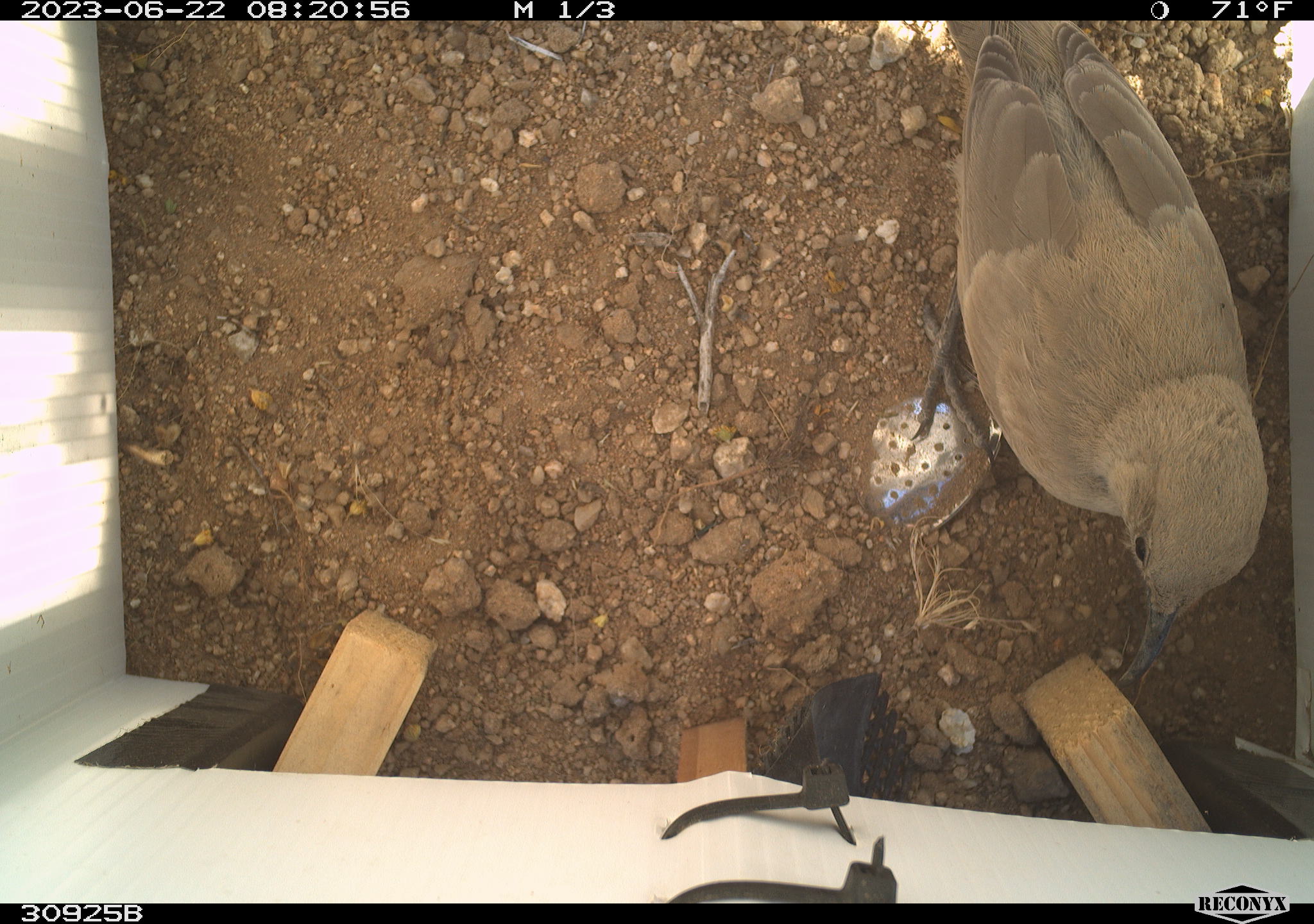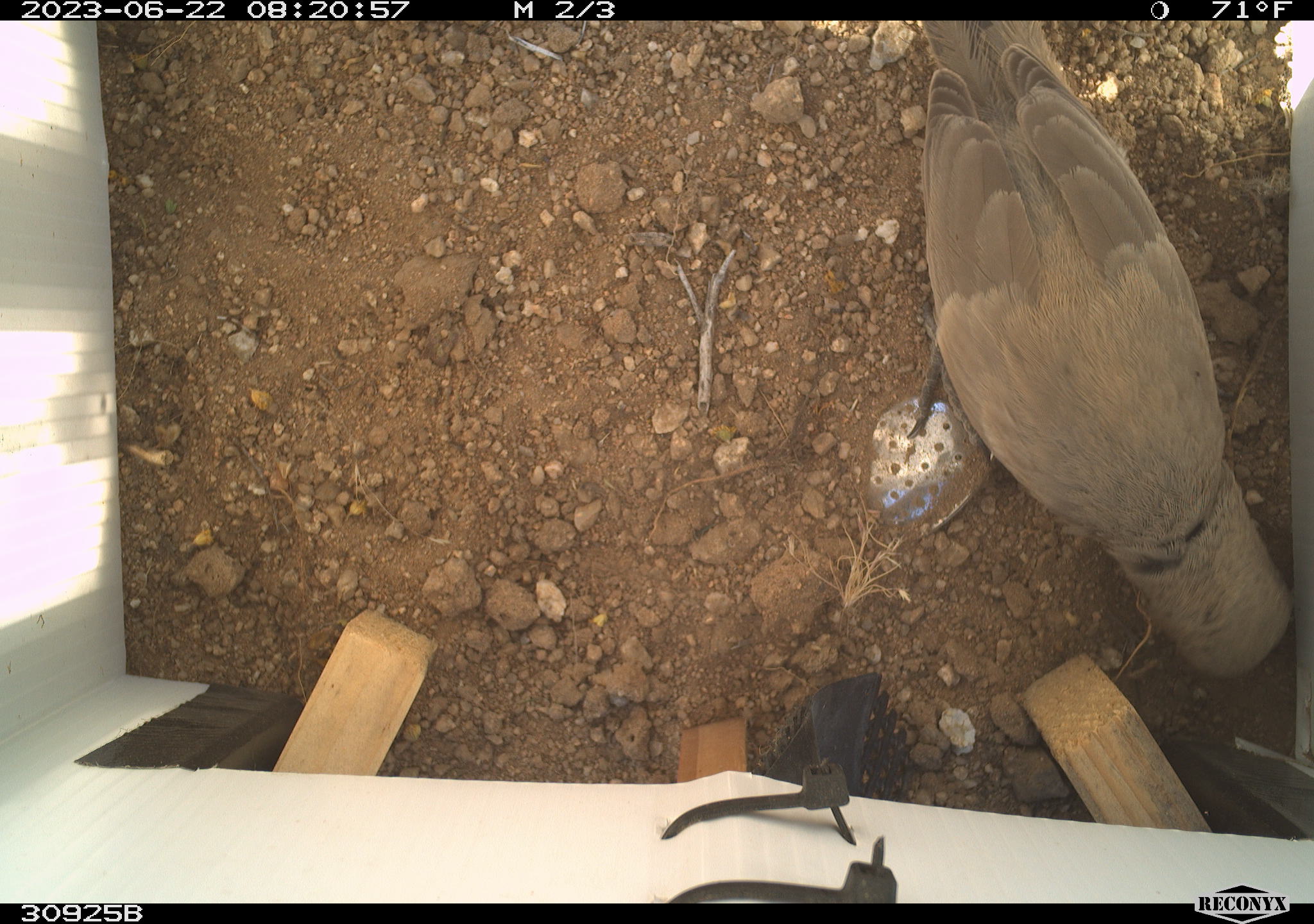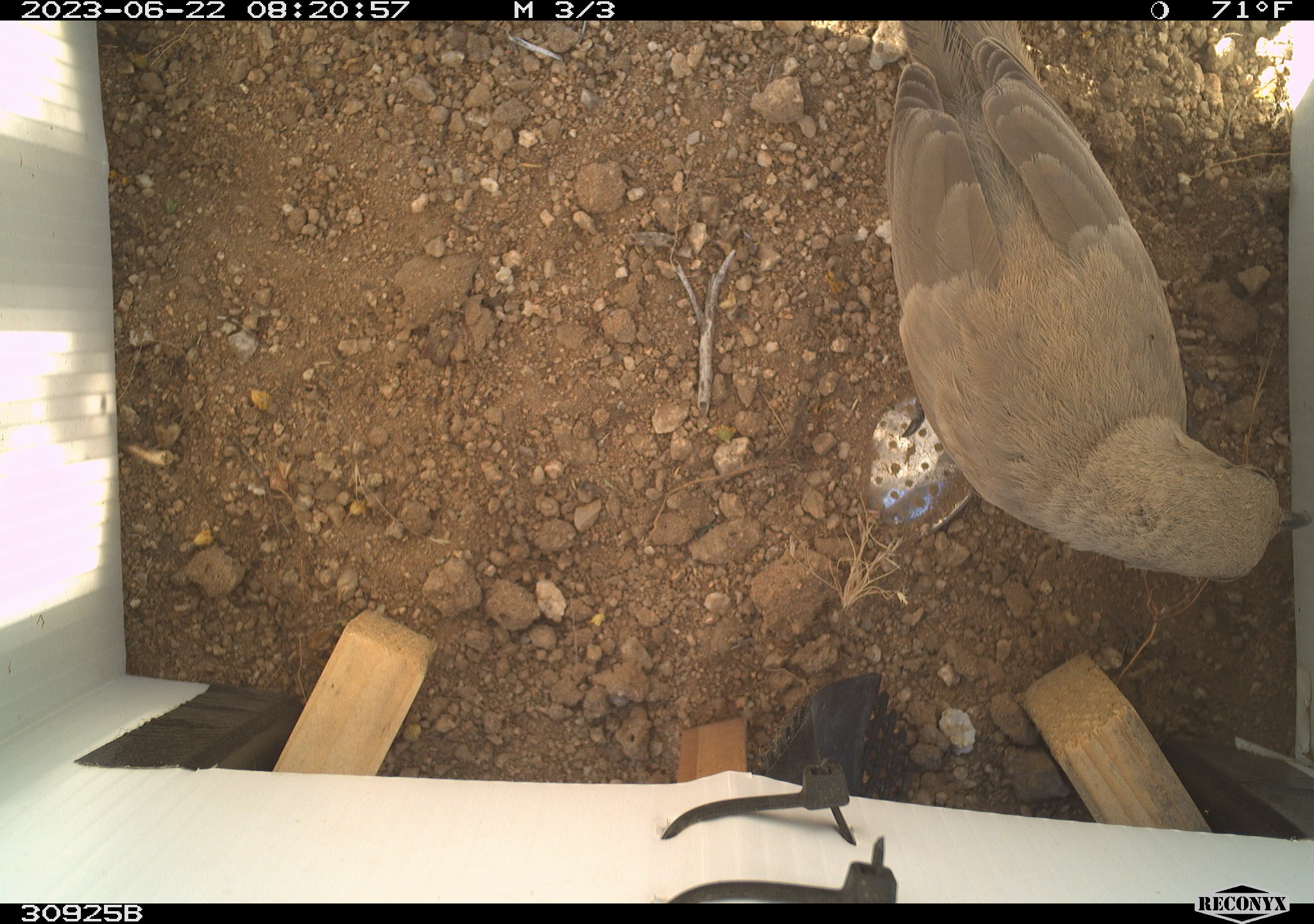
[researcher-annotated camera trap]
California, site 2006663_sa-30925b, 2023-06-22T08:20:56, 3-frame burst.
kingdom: Animalia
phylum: Chordata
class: Aves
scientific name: Aves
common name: bird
Bird (Aves).